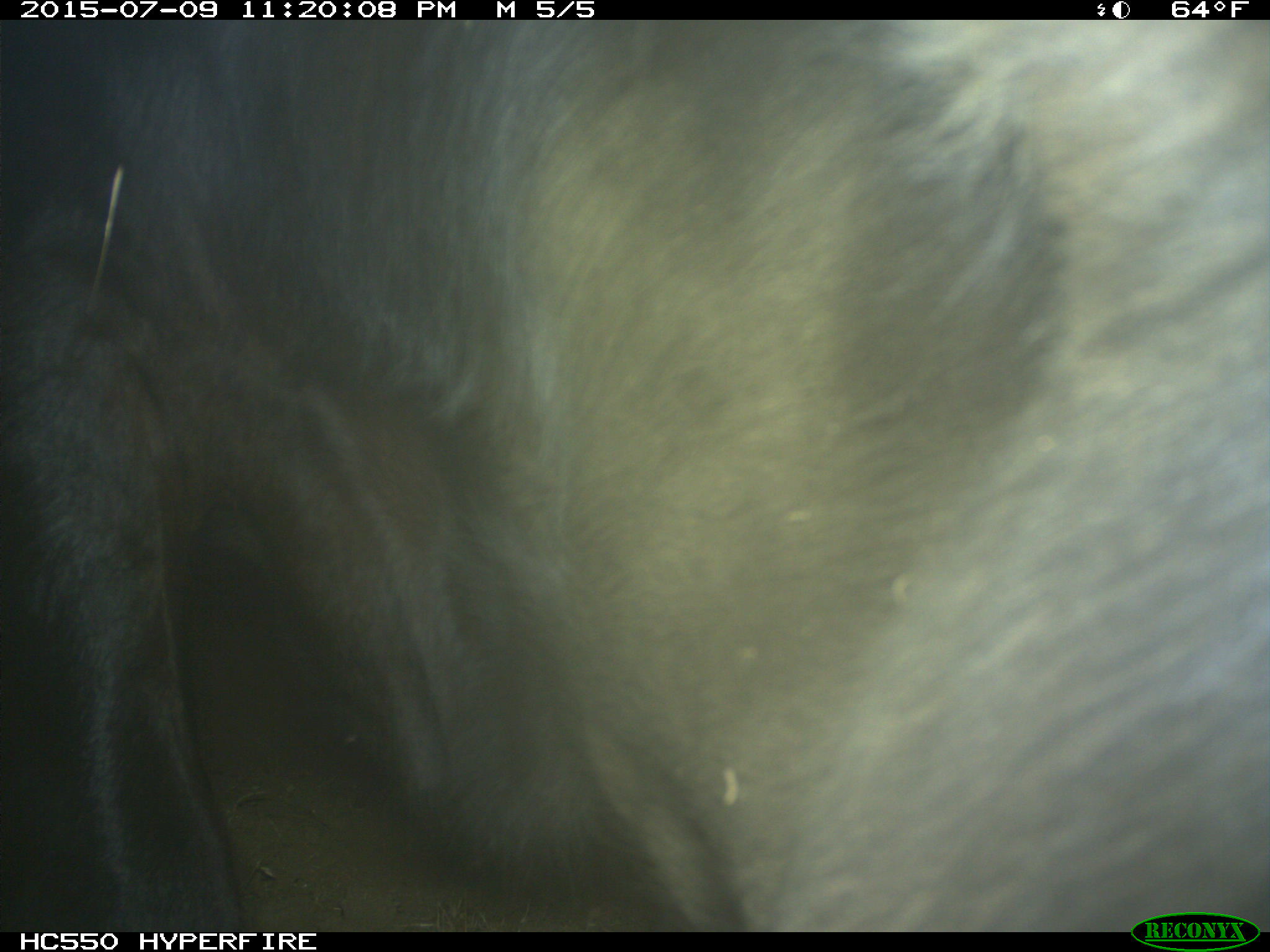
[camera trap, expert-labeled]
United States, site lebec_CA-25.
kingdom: Animalia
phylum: Chordata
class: Mammalia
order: Artiodactyla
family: Bovidae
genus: Bos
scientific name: Bos taurus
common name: domestic cow